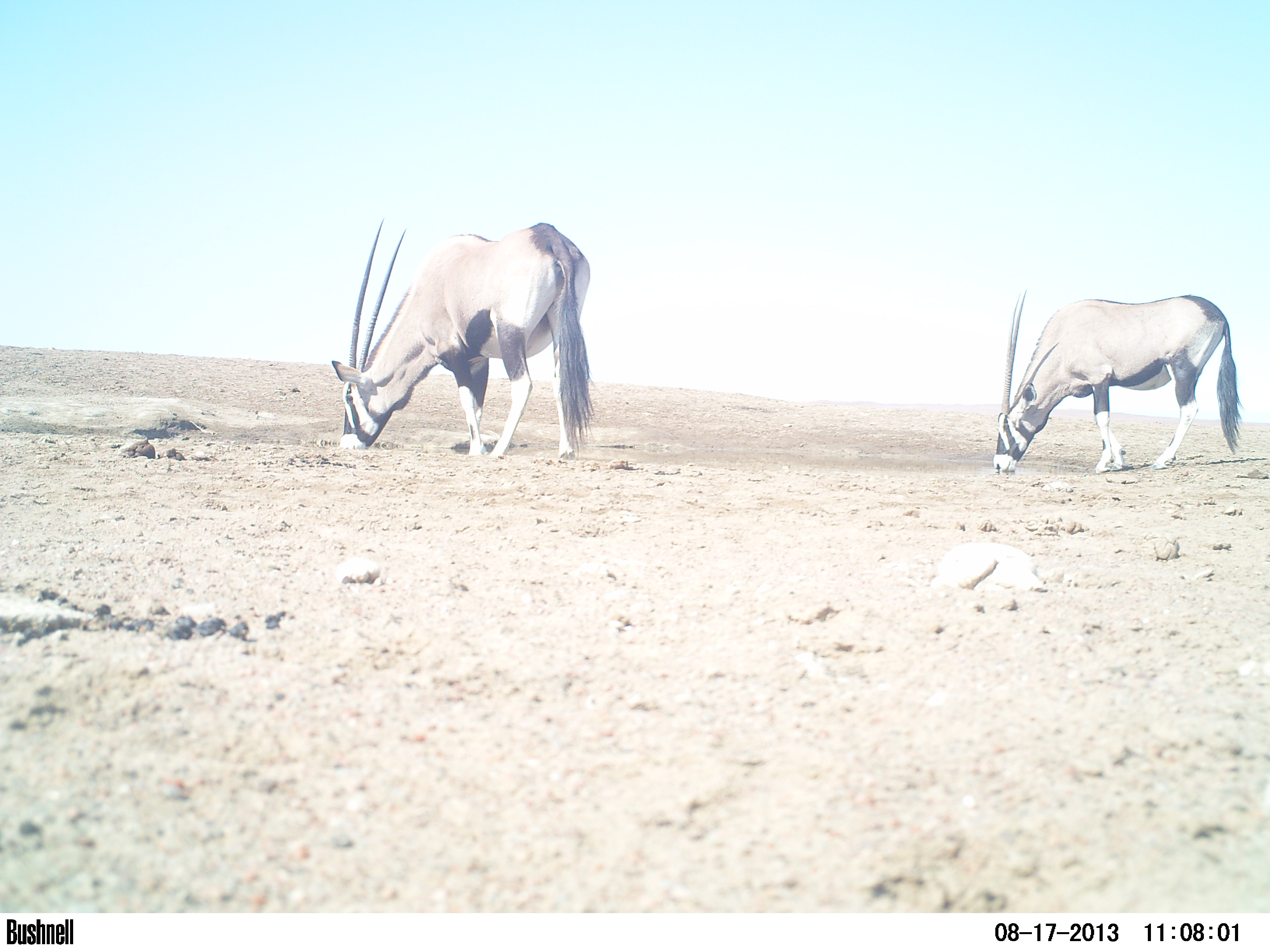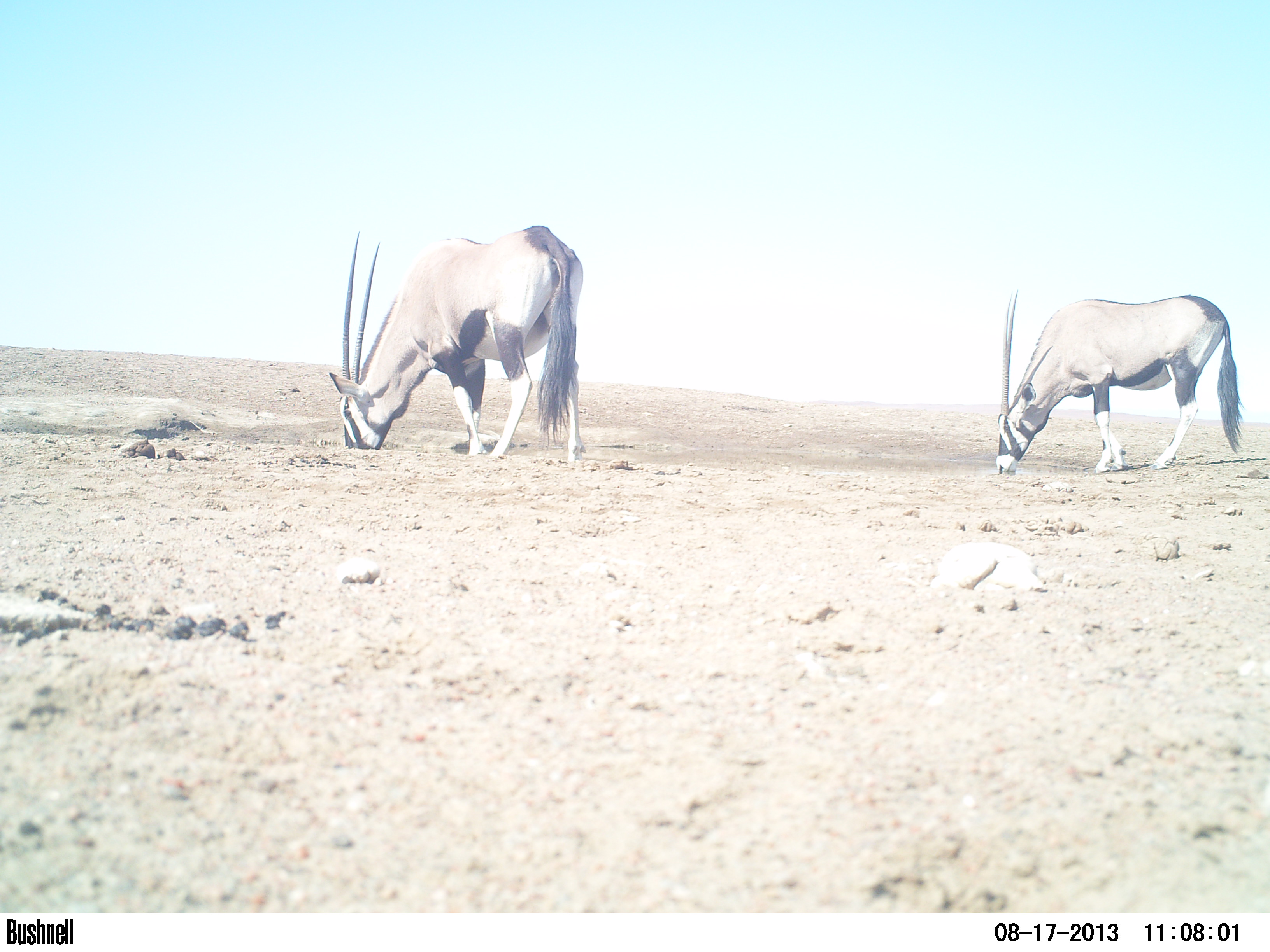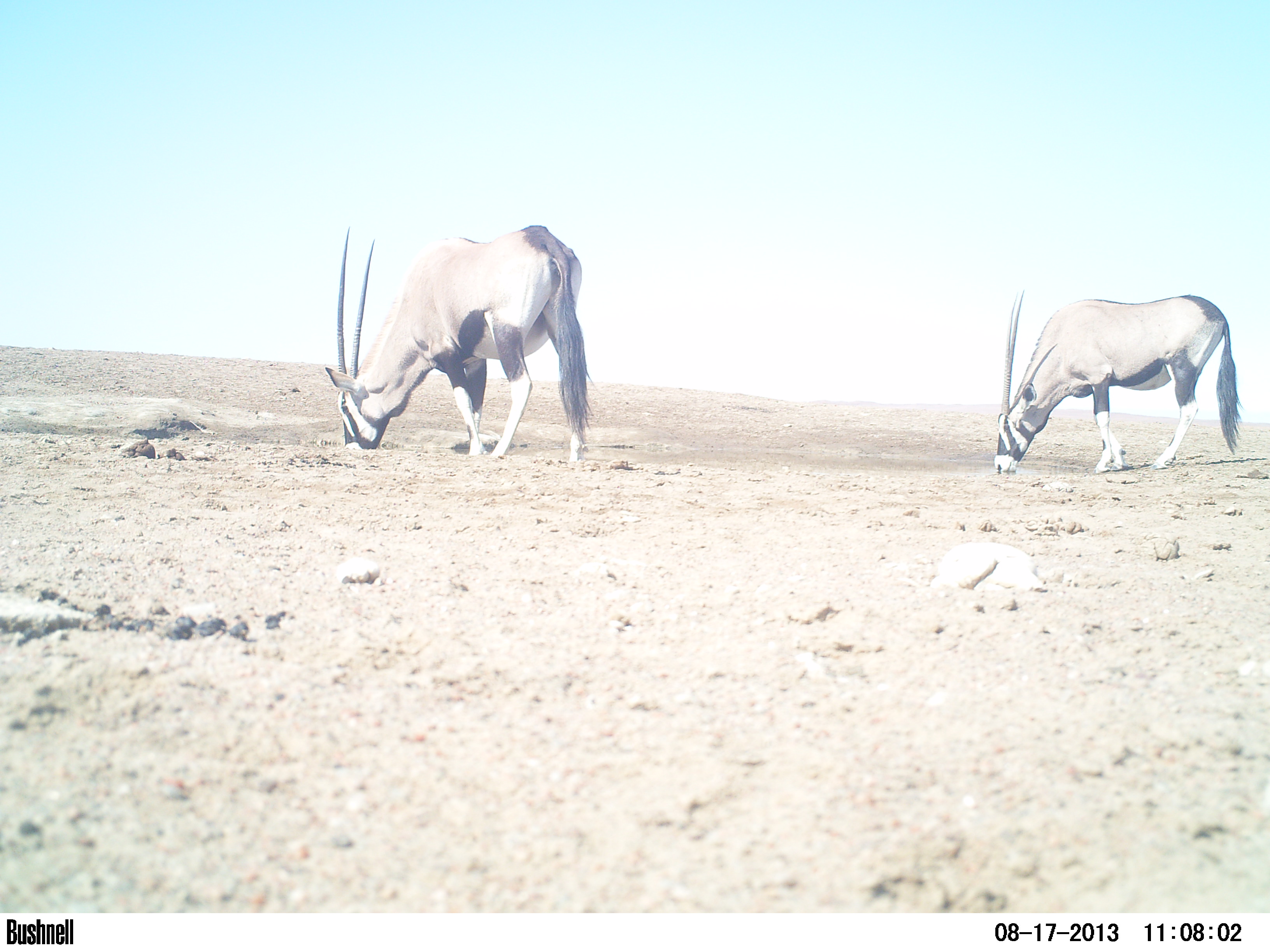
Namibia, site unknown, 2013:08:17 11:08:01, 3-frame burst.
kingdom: Animalia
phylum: Chordata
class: Mammalia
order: Artiodactyla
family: Bovidae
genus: Oryx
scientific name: Oryx gazella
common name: gemsbok